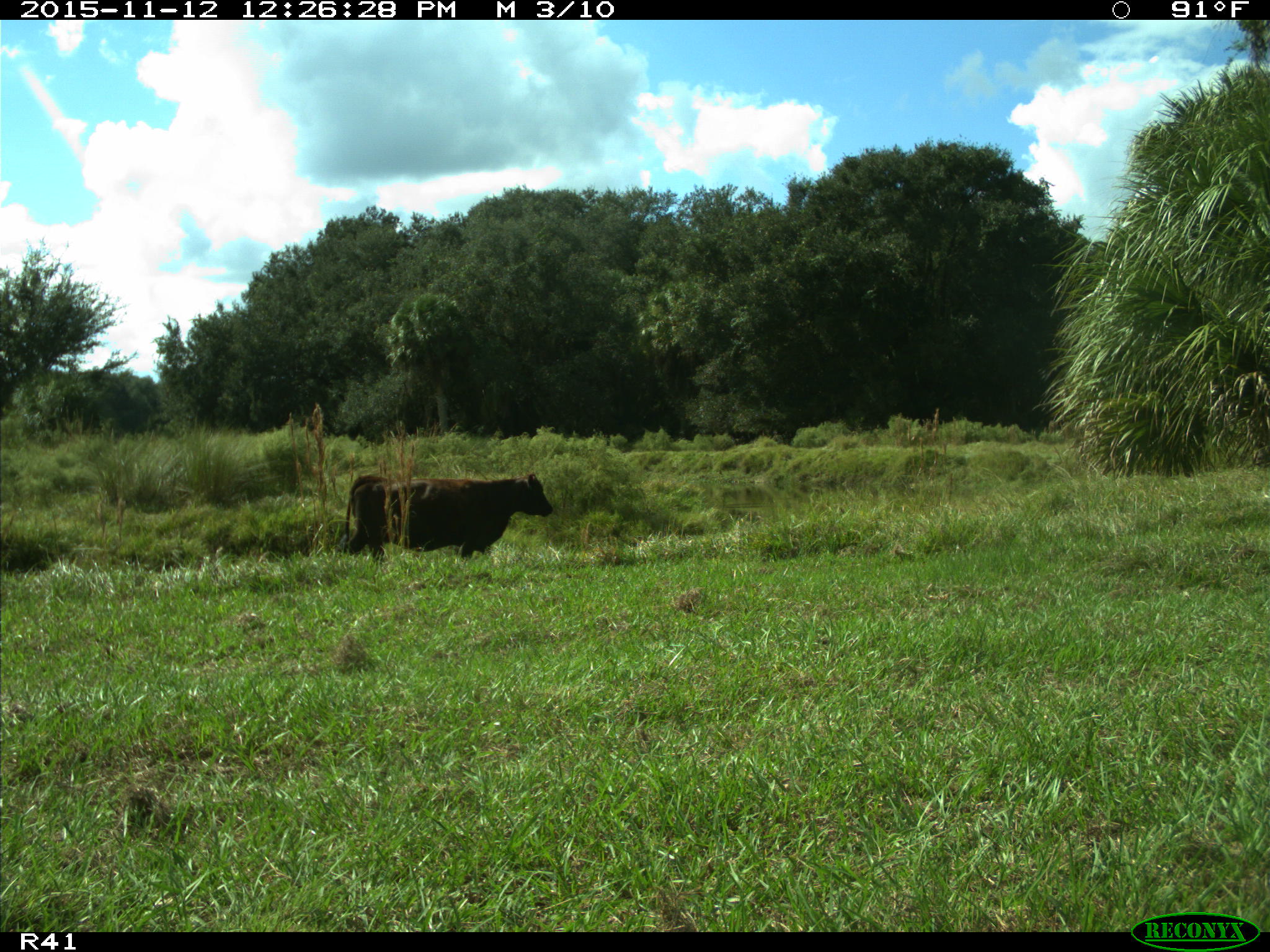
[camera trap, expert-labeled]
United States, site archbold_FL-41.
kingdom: Animalia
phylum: Chordata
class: Mammalia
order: Artiodactyla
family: Bovidae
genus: Bos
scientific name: Bos taurus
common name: domestic cow